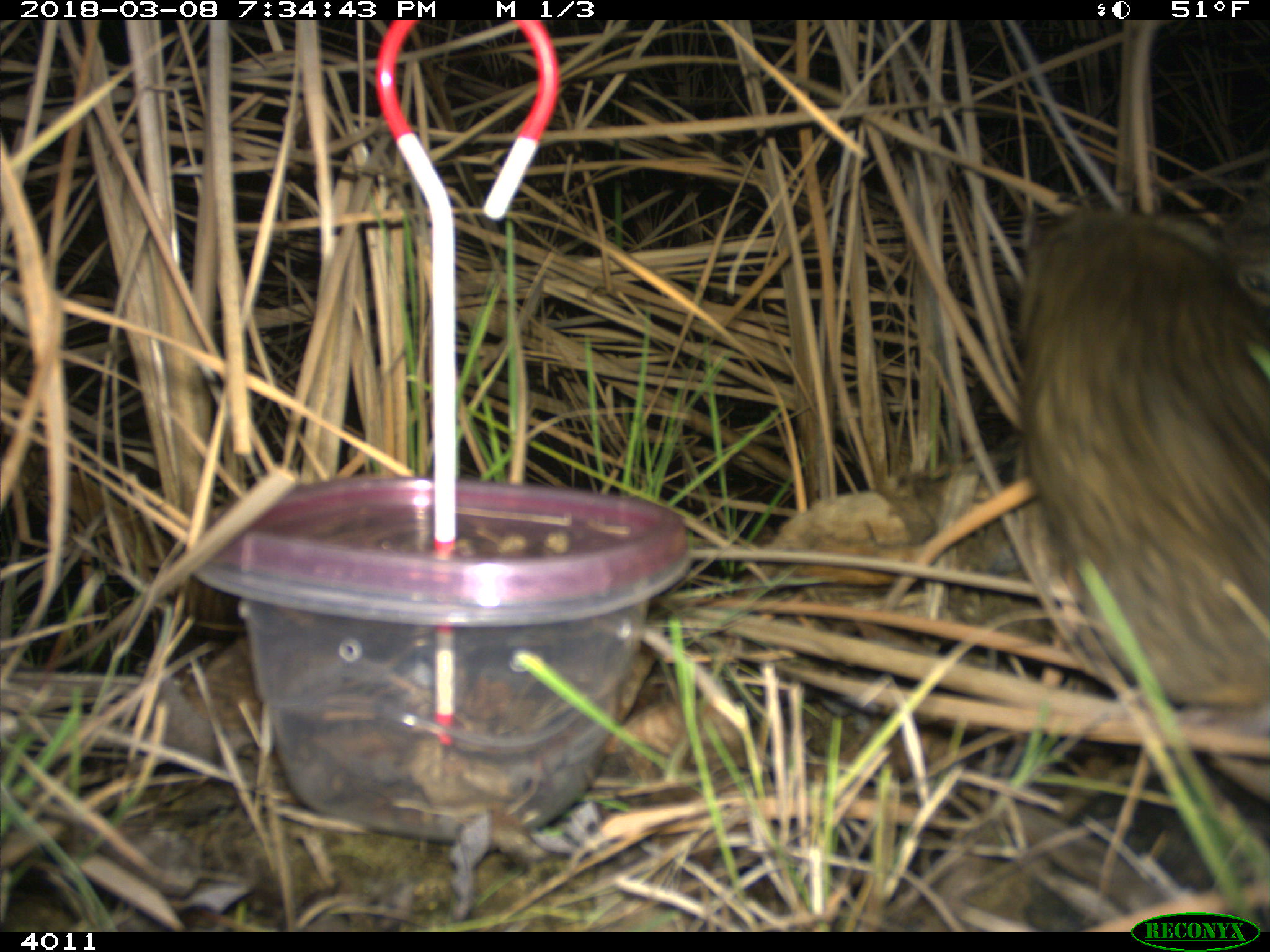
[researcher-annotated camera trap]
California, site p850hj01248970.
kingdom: Animalia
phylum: Chordata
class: Mammalia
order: Rodentia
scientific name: Rodentia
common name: rodent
Rodent (Rodentia).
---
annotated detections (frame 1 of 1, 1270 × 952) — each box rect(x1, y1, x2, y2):
rodent: rect(1020, 193, 1269, 708)